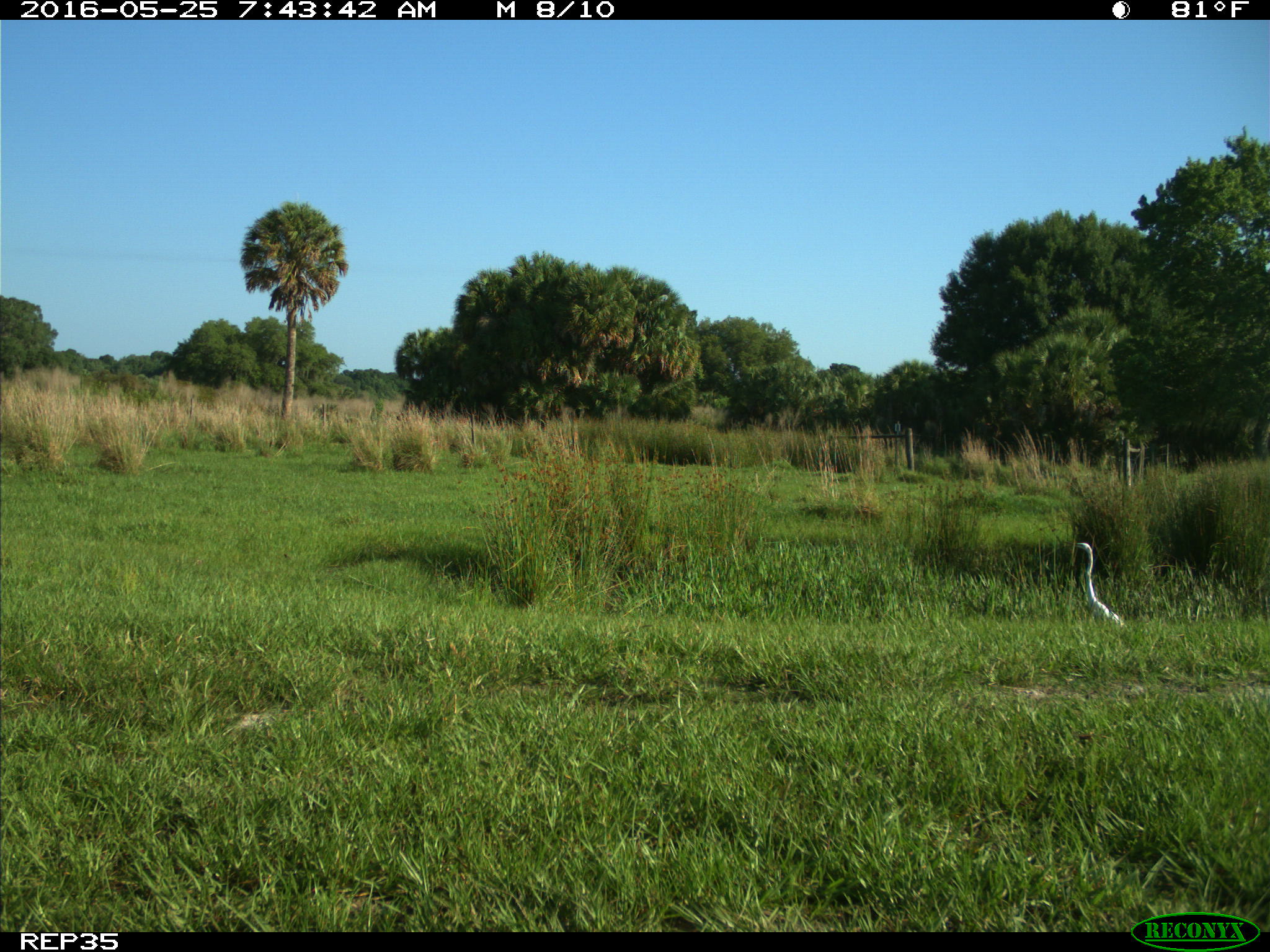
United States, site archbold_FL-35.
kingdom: Animalia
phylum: Chordata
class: Mammalia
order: Artiodactyla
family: Bovidae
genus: Bos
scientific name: Bos taurus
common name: domestic cow